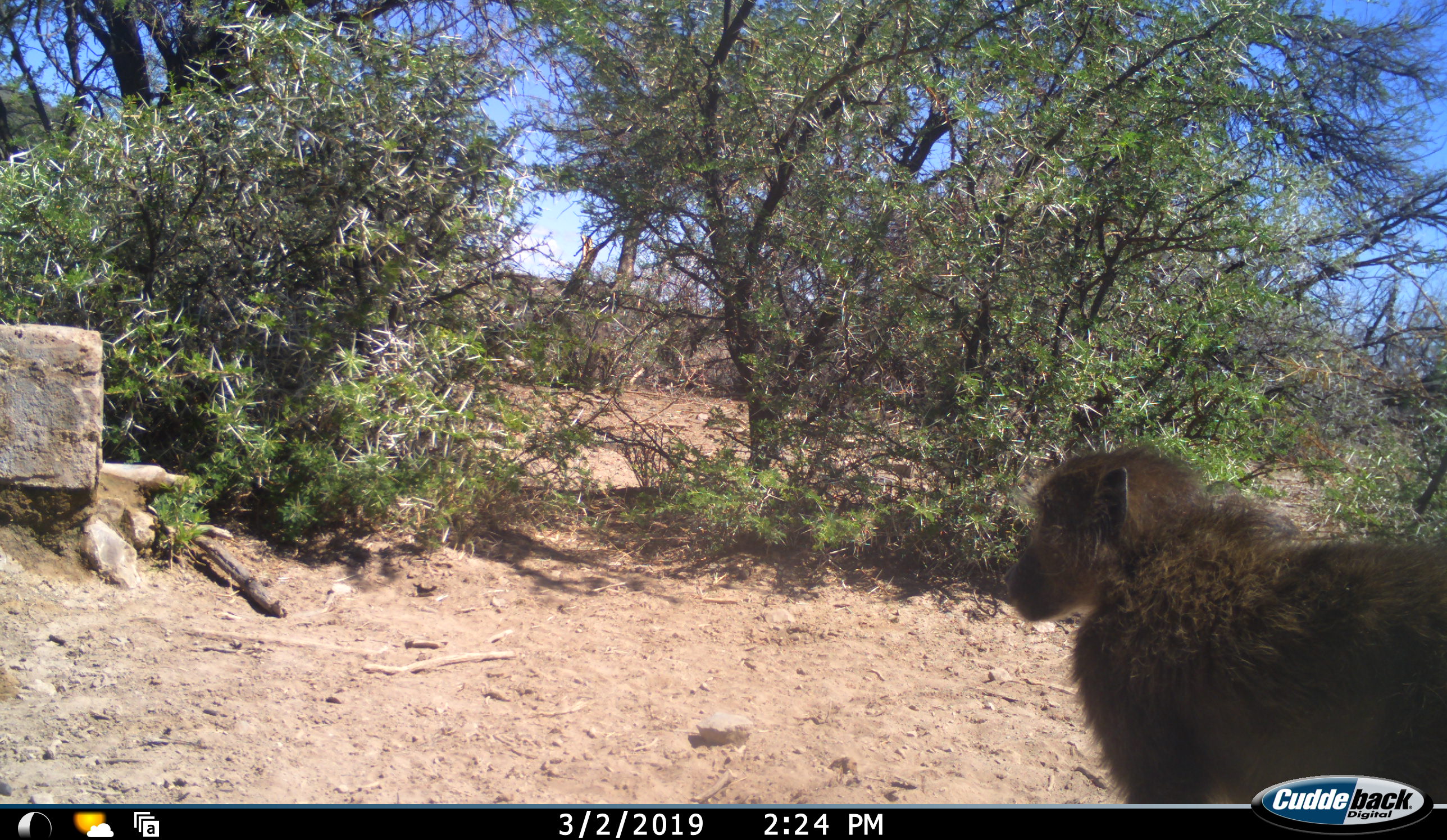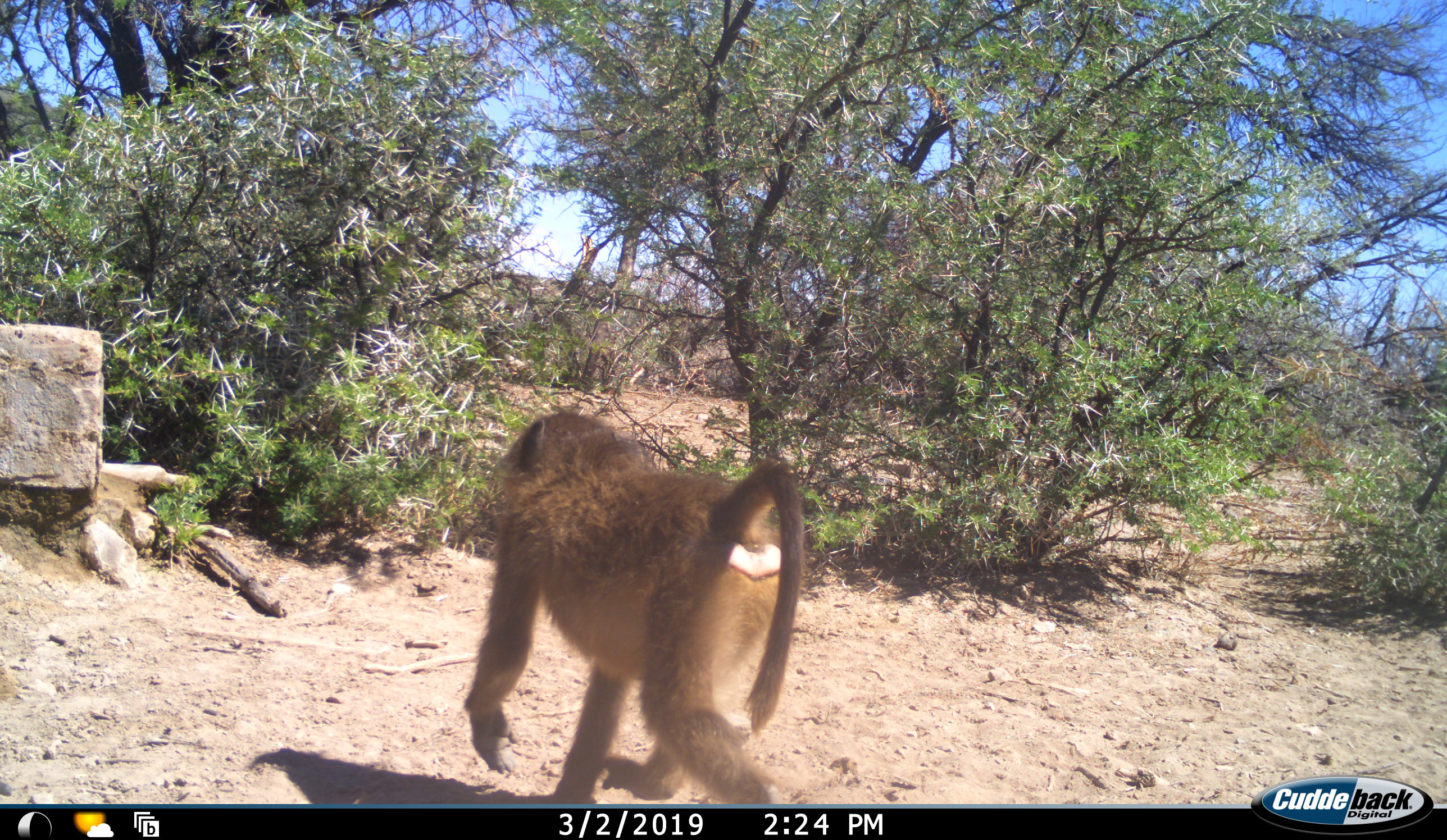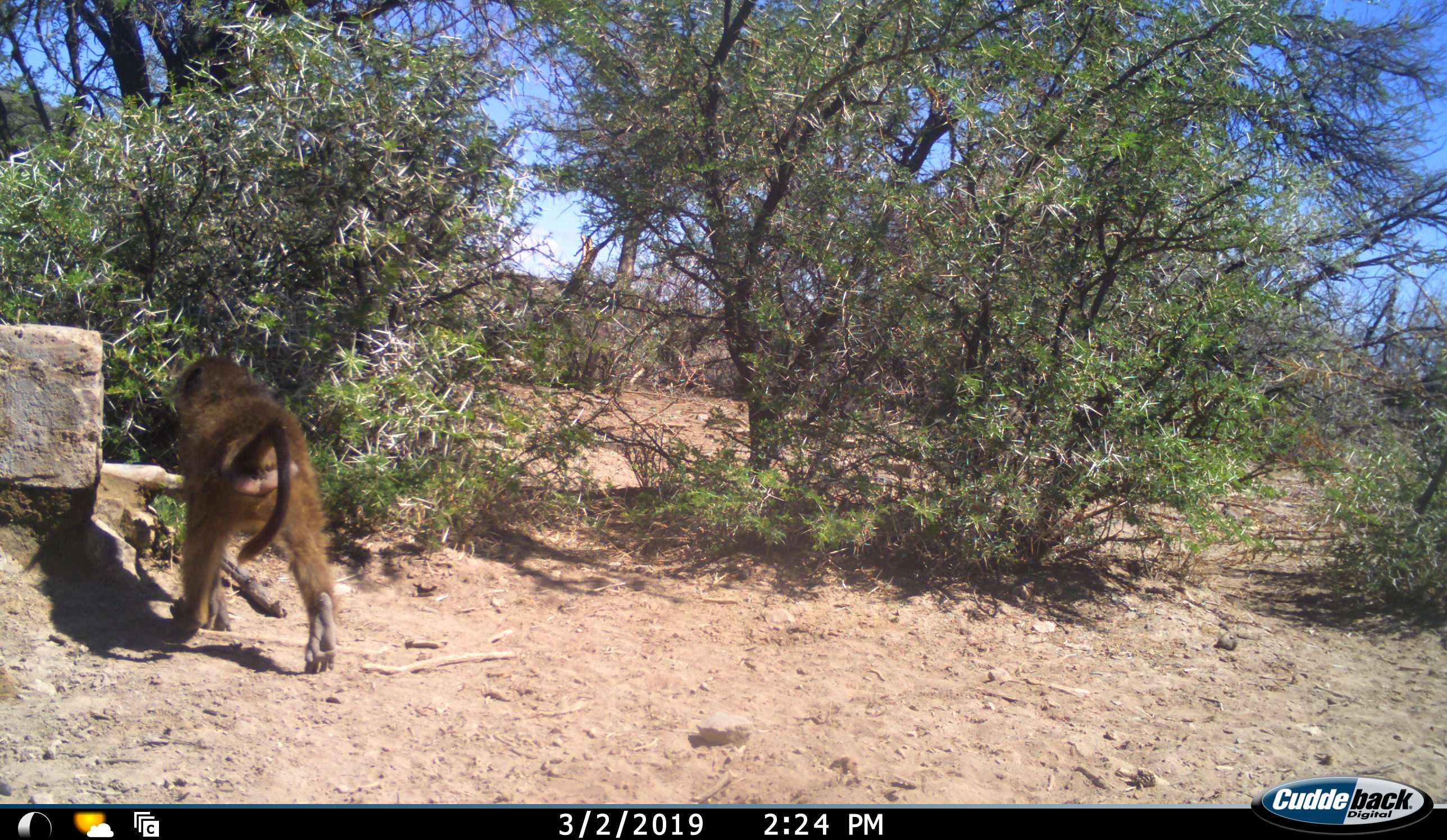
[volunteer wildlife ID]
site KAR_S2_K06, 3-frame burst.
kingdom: Animalia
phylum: Chordata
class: Mammalia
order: Primates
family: Cercopithecidae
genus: Papio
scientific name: Papio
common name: baboon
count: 1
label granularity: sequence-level